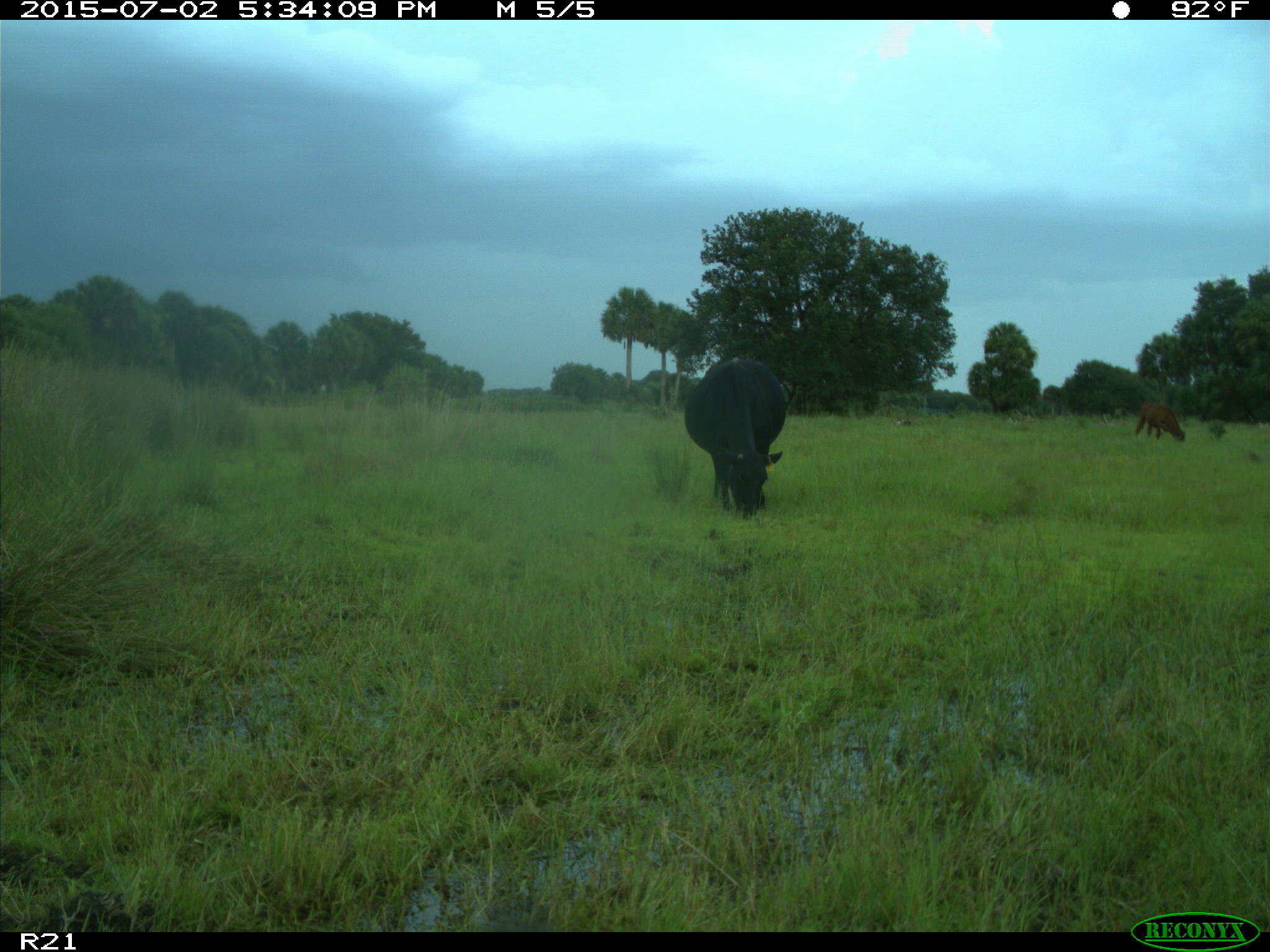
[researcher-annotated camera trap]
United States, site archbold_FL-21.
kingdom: Animalia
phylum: Chordata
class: Mammalia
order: Artiodactyla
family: Bovidae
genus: Bos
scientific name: Bos taurus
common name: domestic cow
Bos taurus (domestic cow).